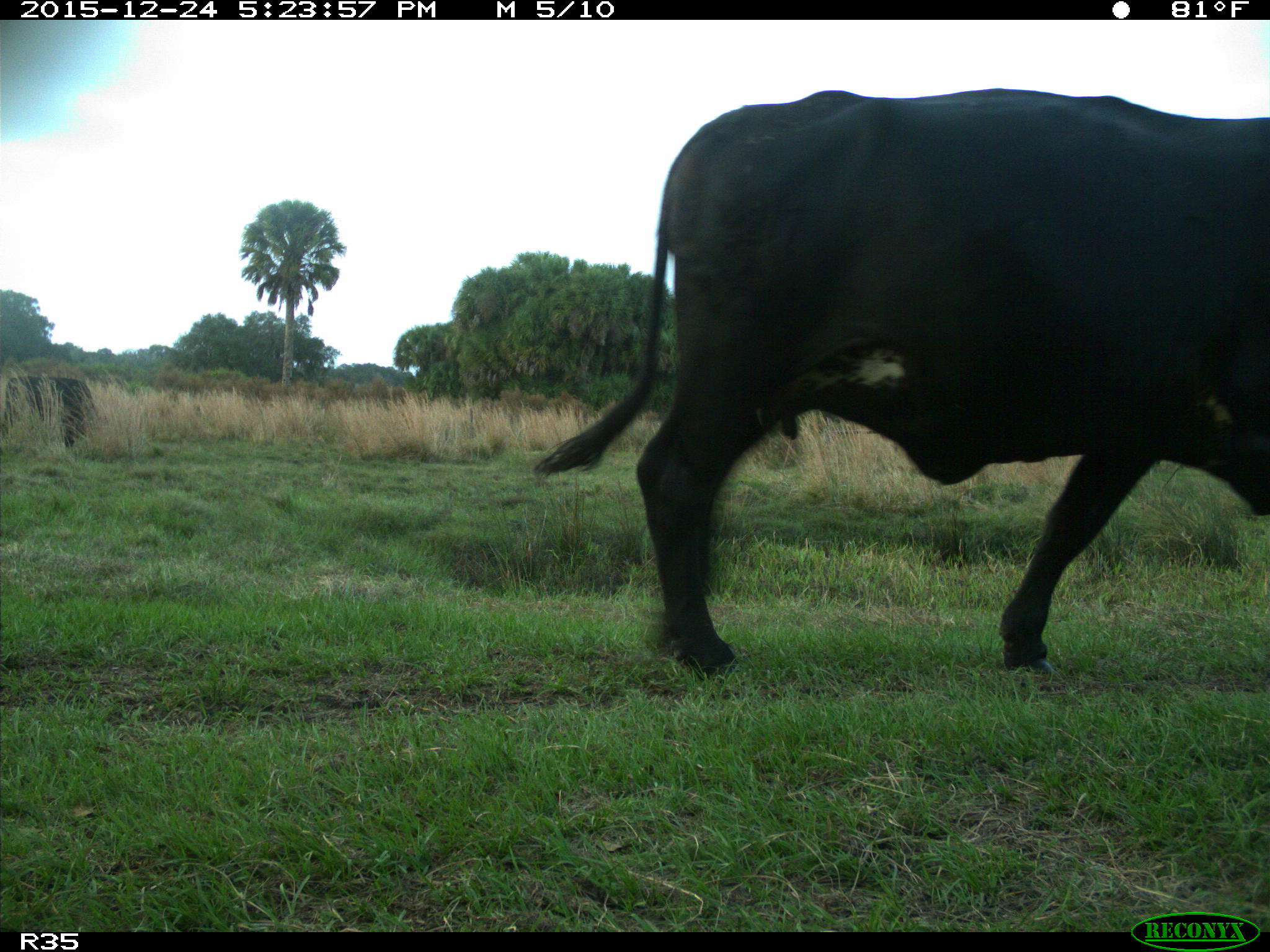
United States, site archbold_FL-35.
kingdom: Animalia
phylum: Chordata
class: Mammalia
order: Artiodactyla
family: Bovidae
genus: Bos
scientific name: Bos taurus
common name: domestic cow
Bos taurus (domestic cow).